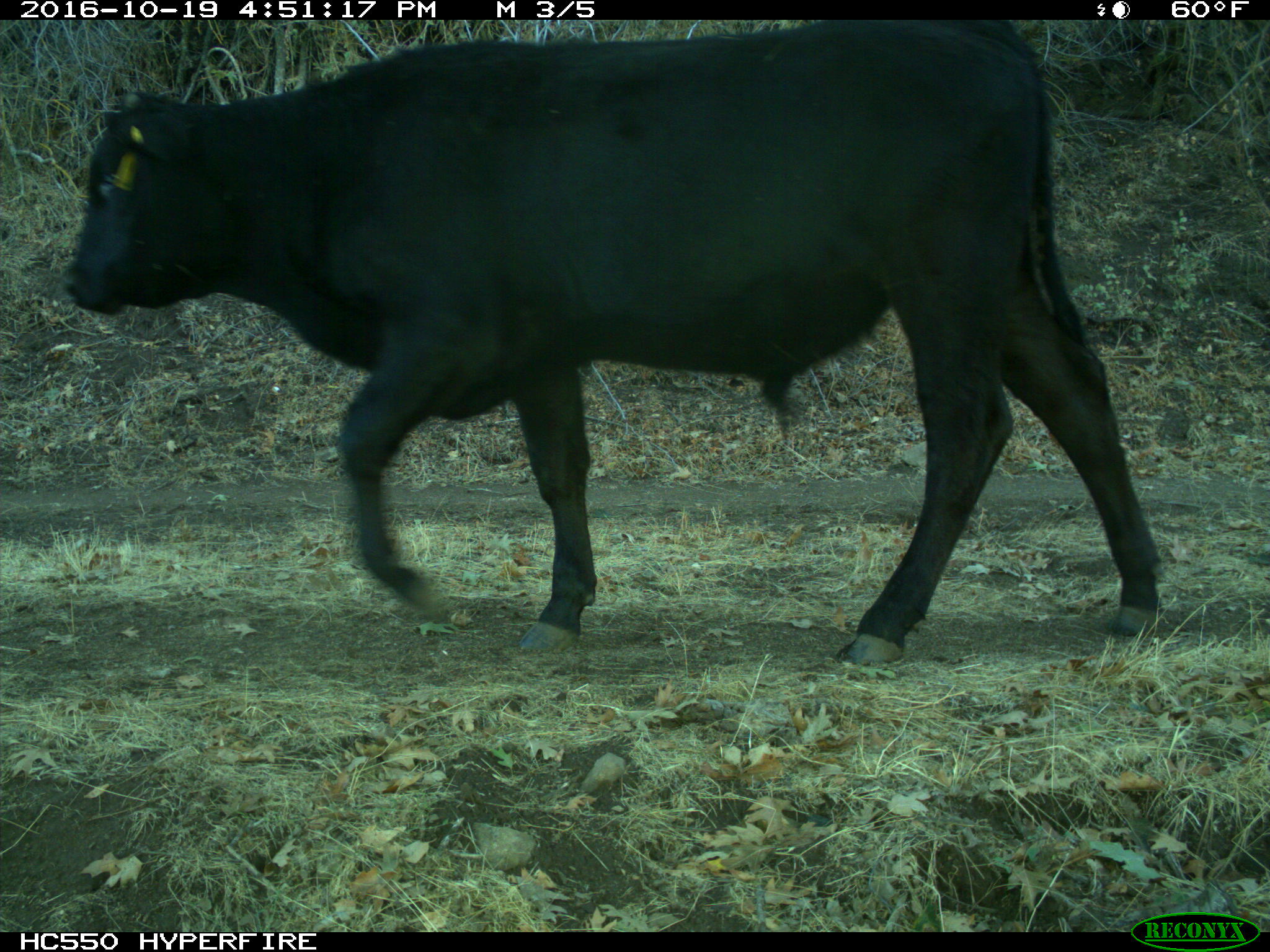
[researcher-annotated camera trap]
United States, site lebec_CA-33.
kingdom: Animalia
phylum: Chordata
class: Mammalia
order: Artiodactyla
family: Bovidae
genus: Bos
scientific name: Bos taurus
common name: domestic cow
Bos taurus (domestic cow).